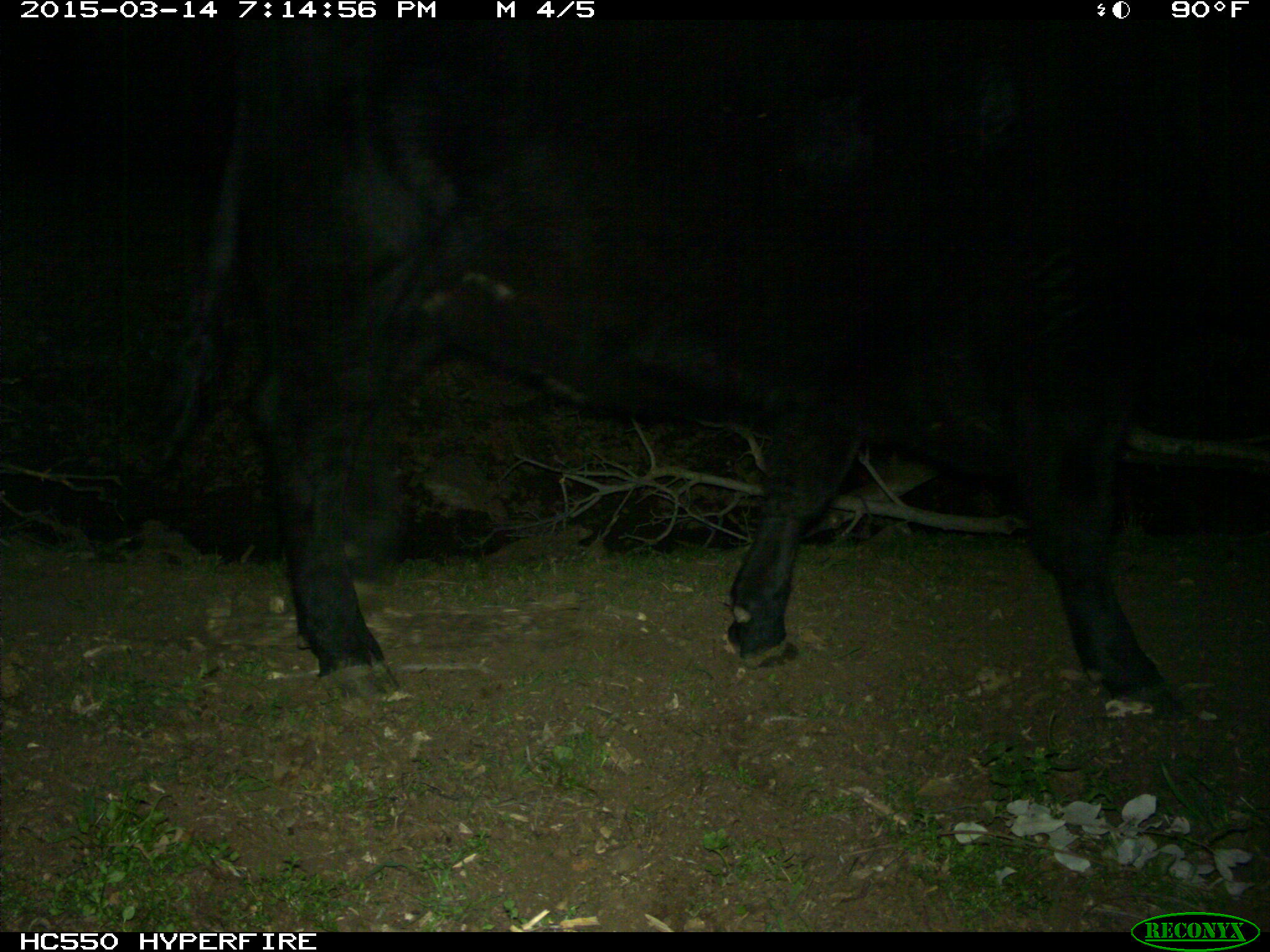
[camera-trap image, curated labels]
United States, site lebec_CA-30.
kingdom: Animalia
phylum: Chordata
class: Mammalia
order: Artiodactyla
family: Bovidae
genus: Bos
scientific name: Bos taurus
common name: domestic cow